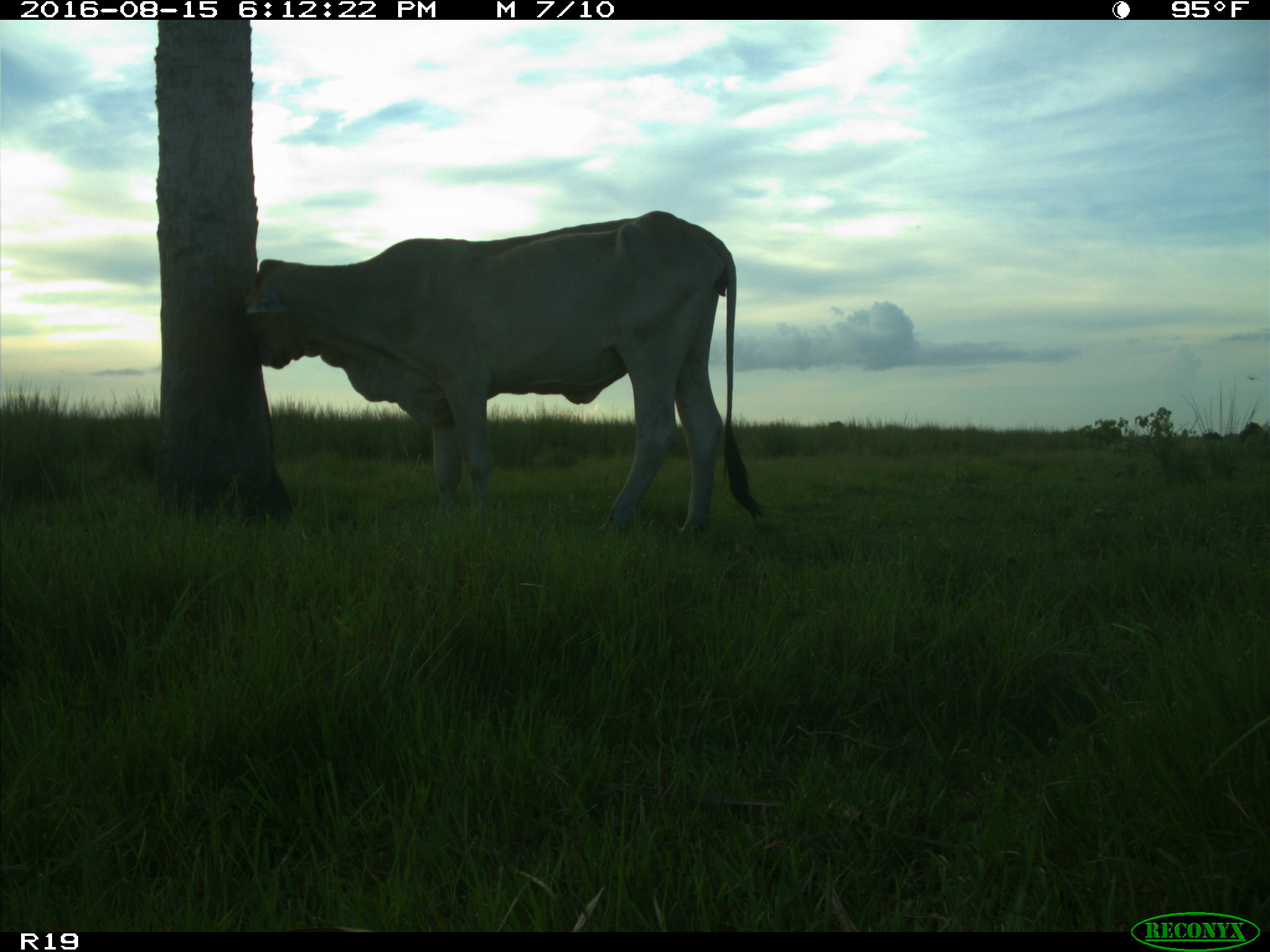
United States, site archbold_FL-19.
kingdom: Animalia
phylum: Chordata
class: Mammalia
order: Artiodactyla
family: Bovidae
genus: Bos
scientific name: Bos taurus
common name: domestic cow